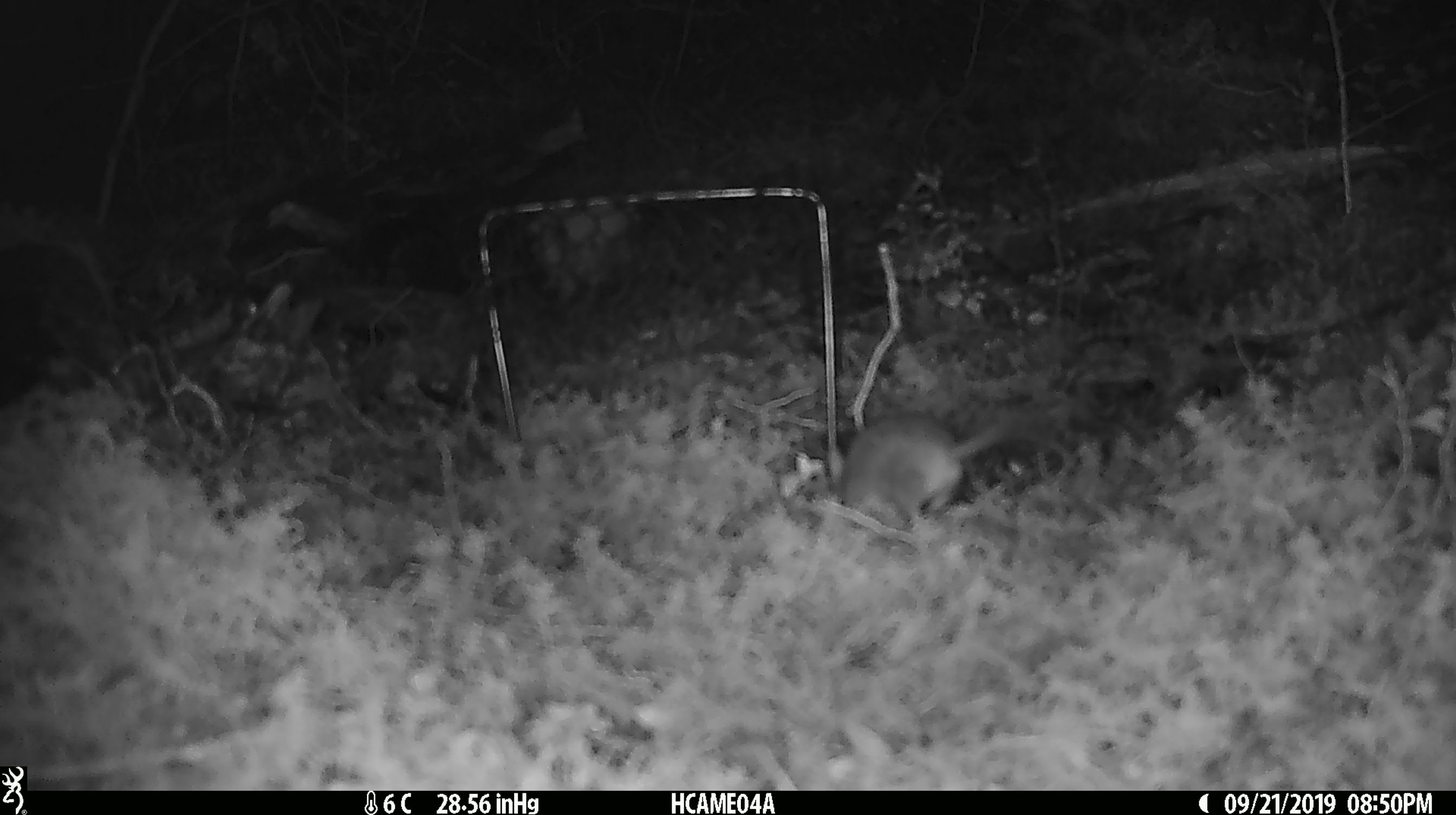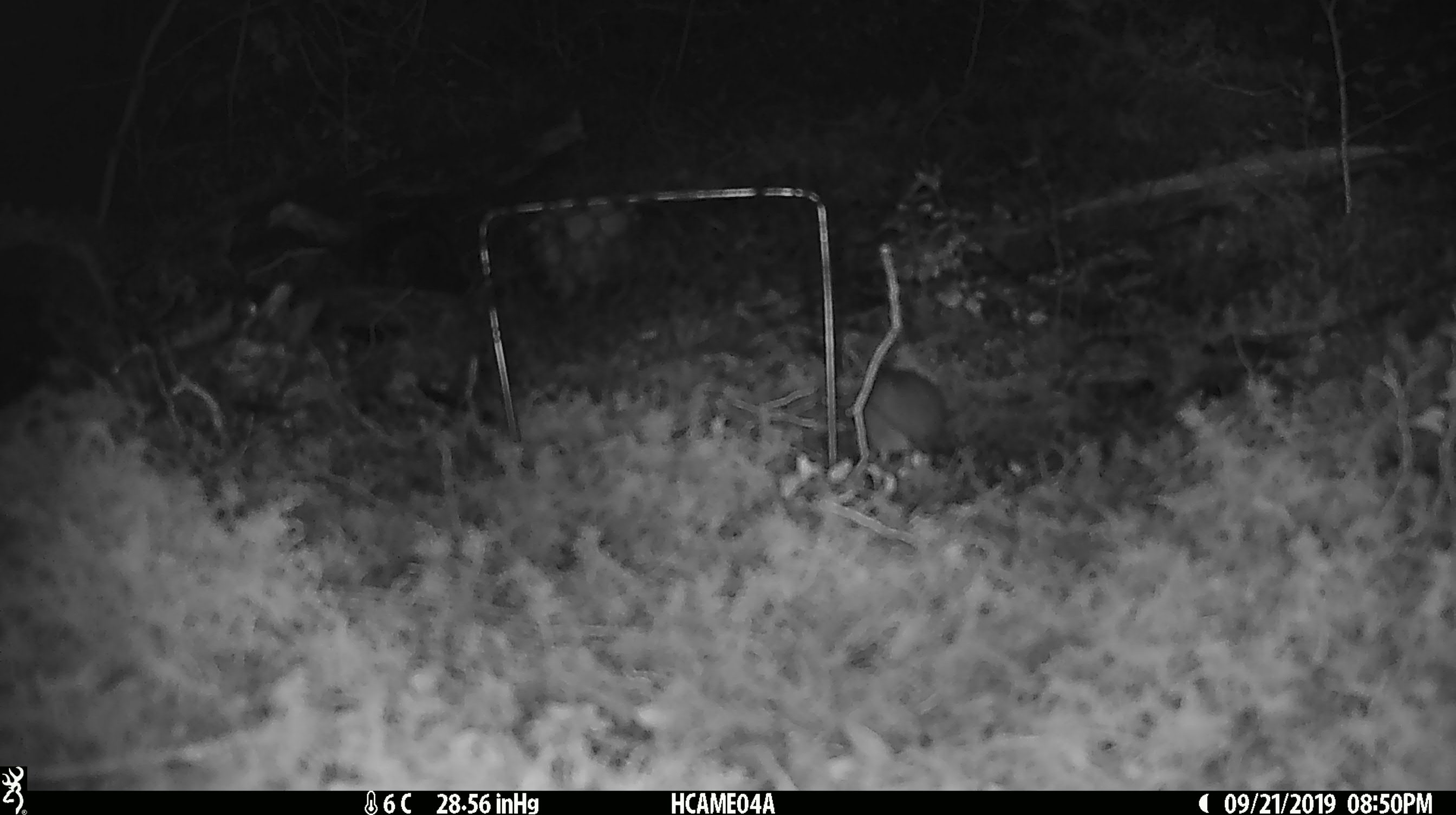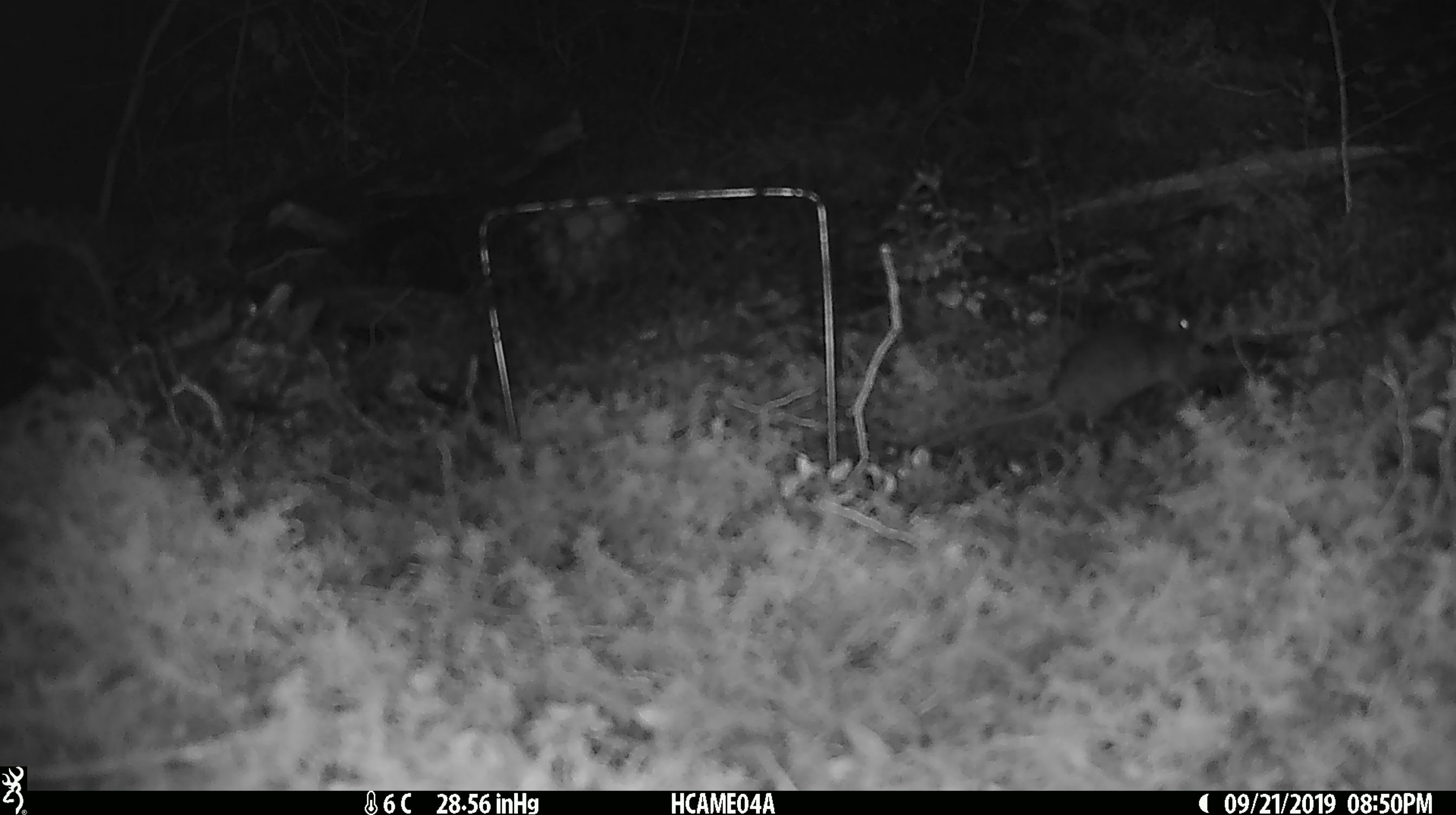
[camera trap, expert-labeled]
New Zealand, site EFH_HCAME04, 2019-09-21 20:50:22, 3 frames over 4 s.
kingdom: Animalia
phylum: Chordata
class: Mammalia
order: Rodentia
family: Muridae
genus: Mus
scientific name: Mus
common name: mouse